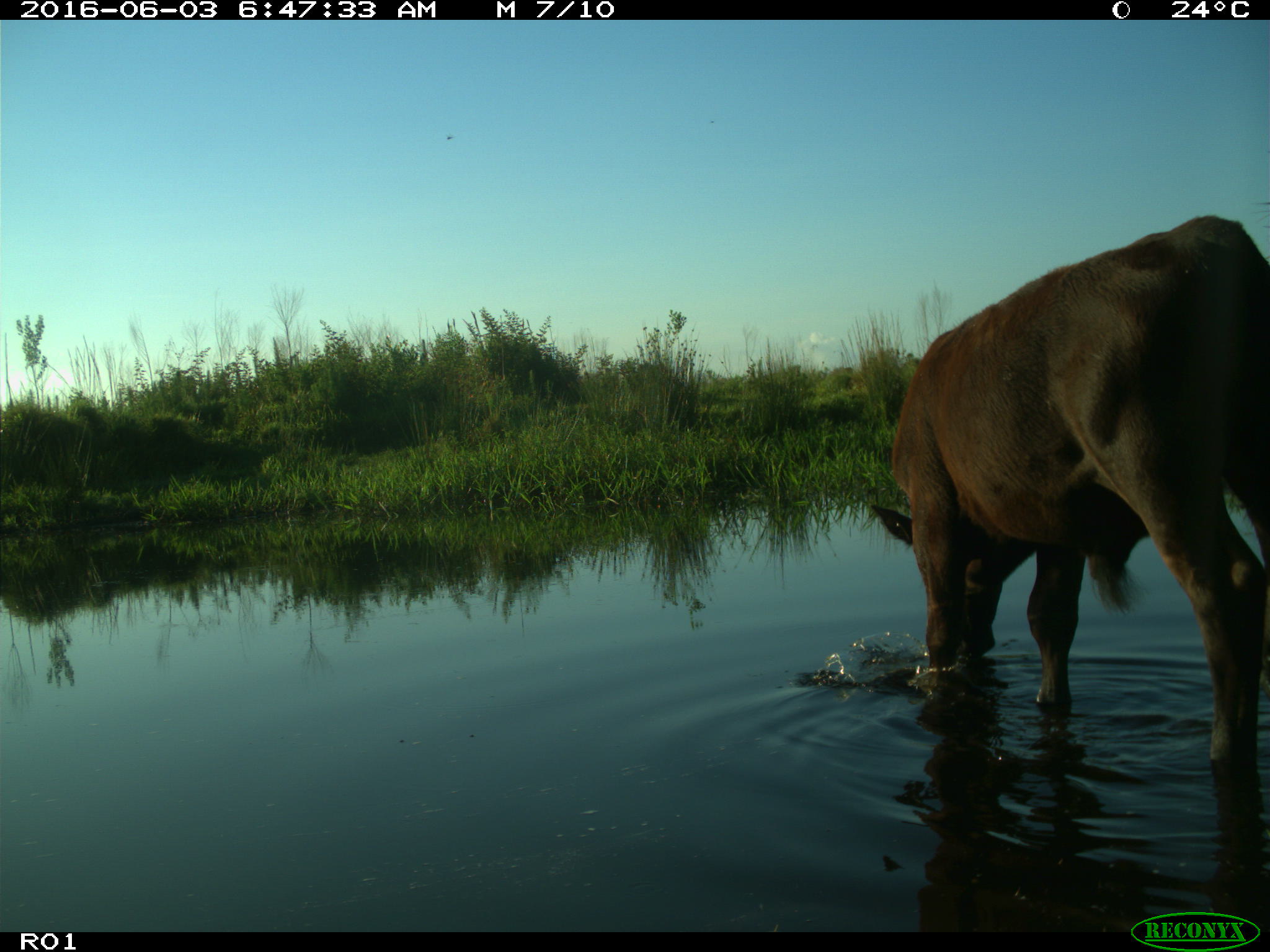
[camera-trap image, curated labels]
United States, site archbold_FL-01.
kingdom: Animalia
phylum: Chordata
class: Mammalia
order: Artiodactyla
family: Bovidae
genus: Bos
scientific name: Bos taurus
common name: domestic cow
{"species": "Bos taurus (domestic cow)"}